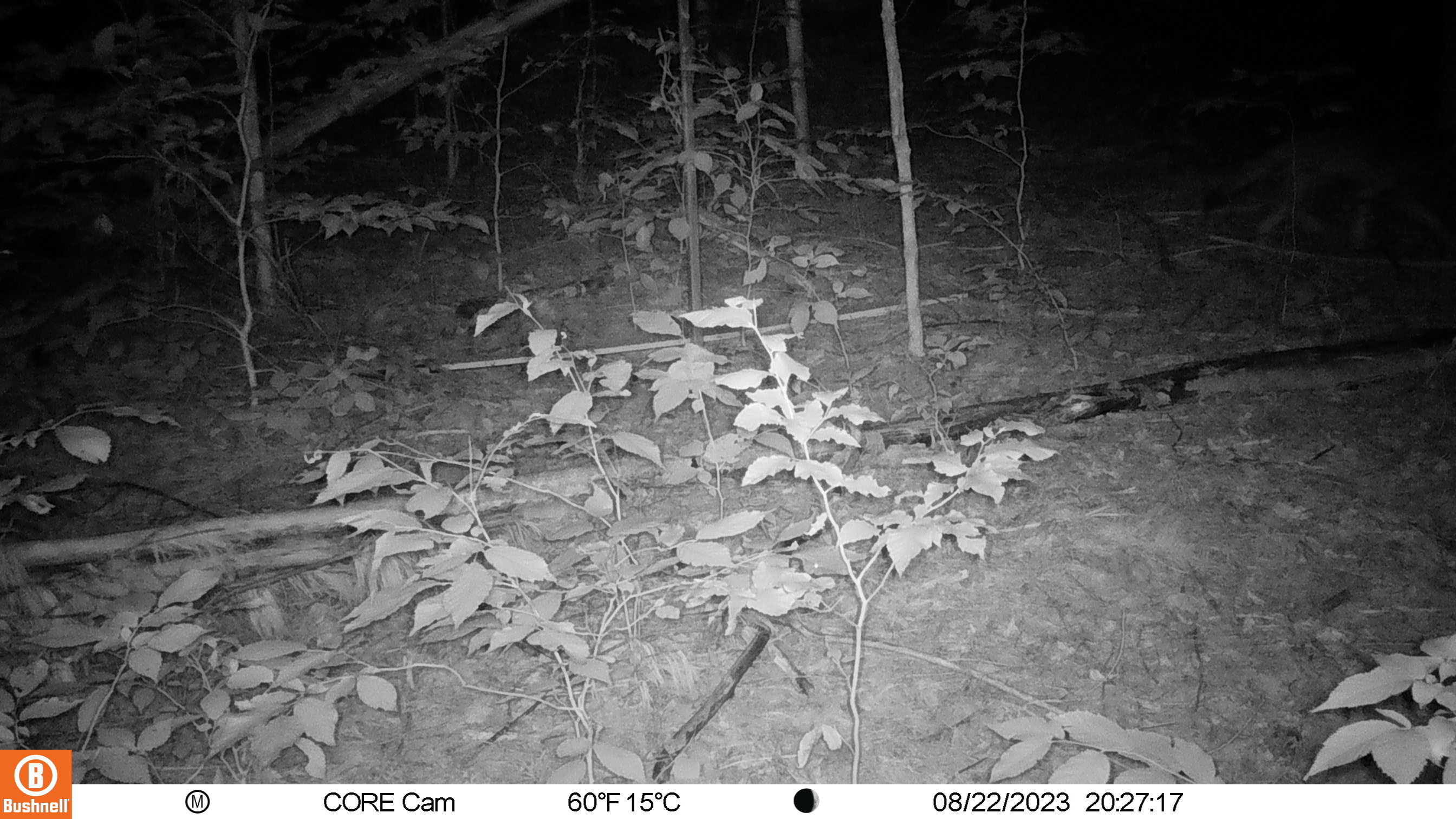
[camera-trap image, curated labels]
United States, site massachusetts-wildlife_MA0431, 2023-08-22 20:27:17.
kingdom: Animalia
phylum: Chordata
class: Mammalia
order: Carnivora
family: Canidae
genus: Canis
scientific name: Canis latrans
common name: coyote